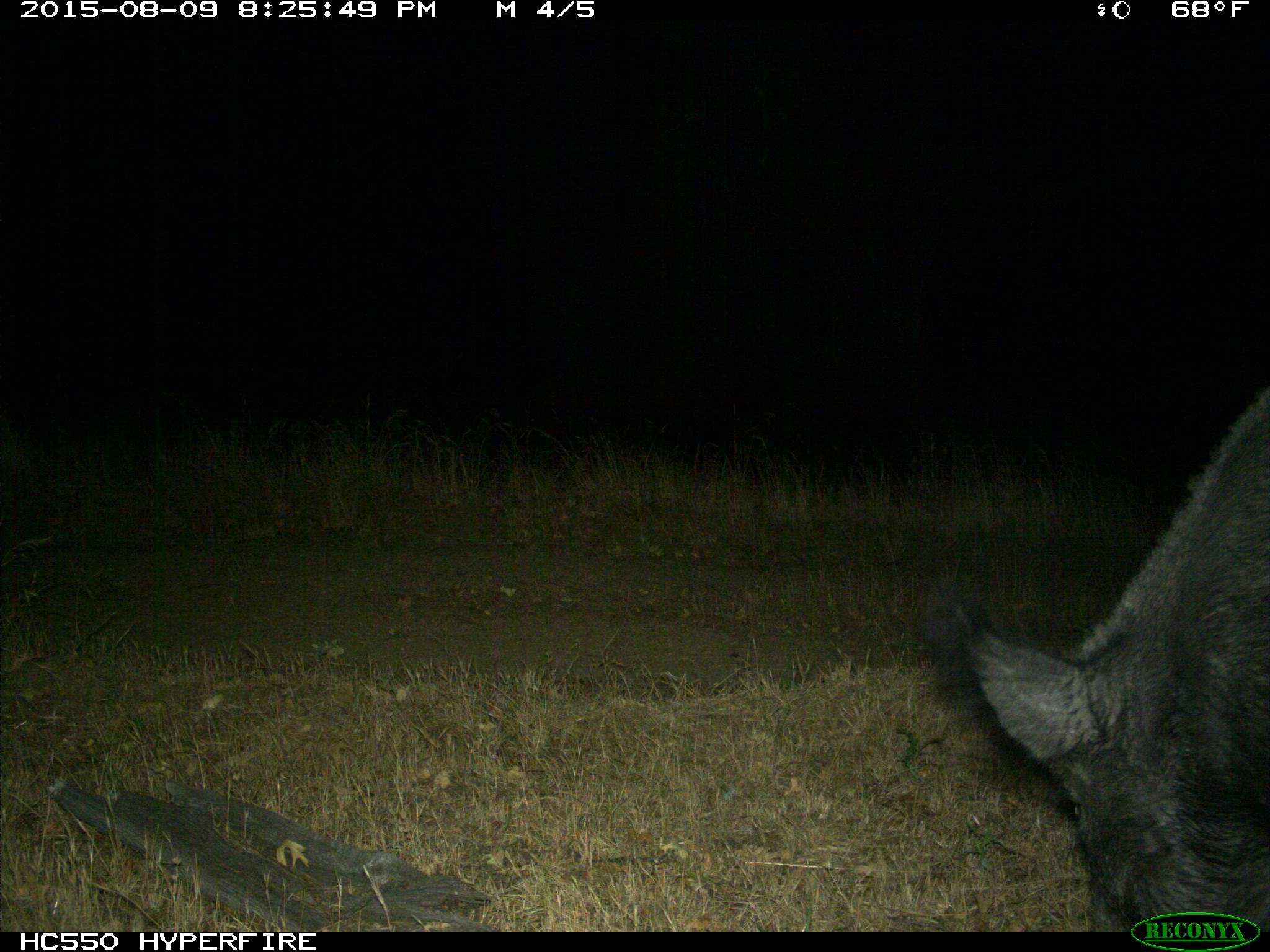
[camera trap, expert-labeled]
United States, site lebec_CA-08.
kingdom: Animalia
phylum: Chordata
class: Mammalia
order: Artiodactyla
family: Suidae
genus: Sus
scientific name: Sus scrofa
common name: wild boar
Sus scrofa (wild boar).